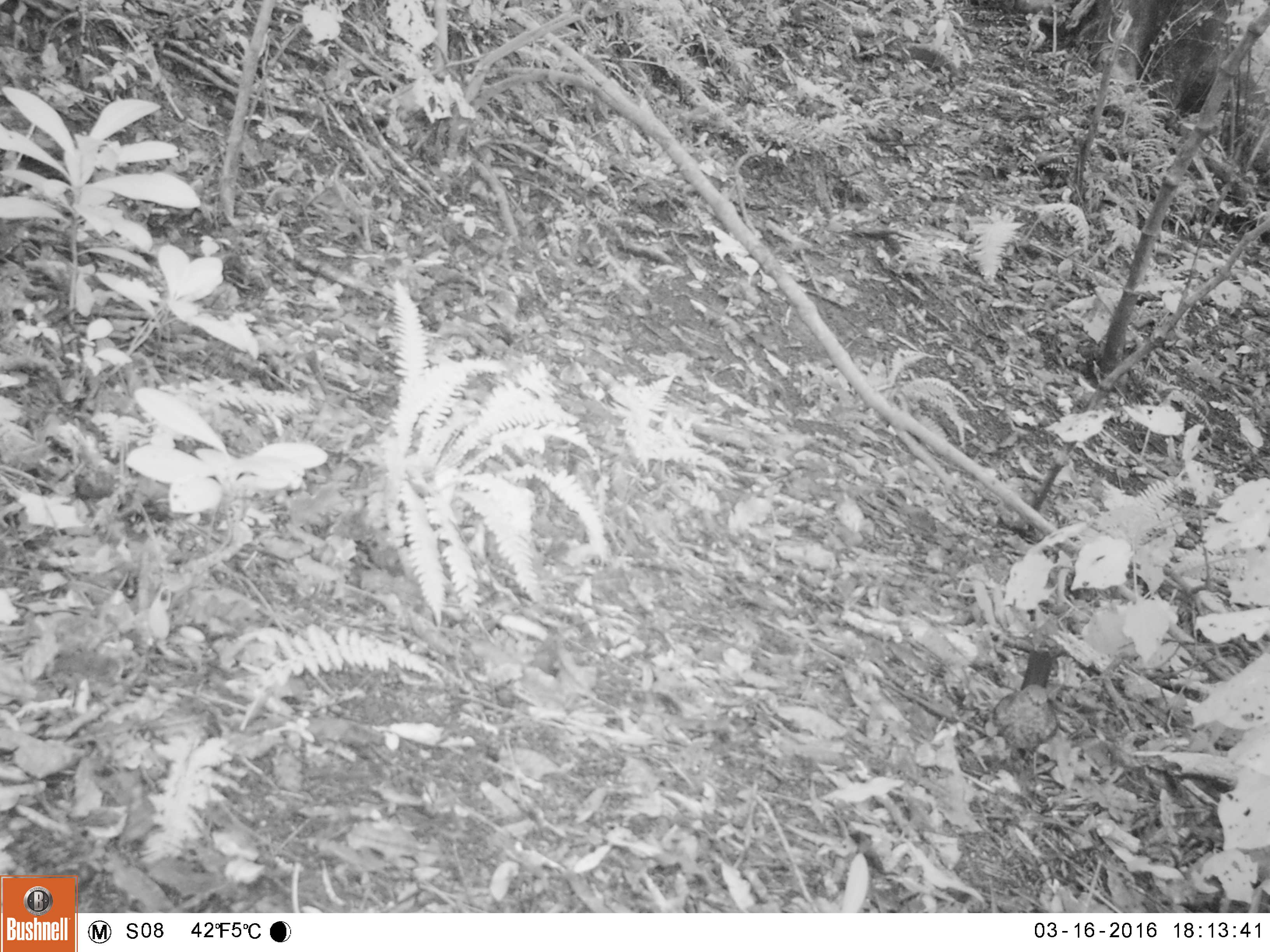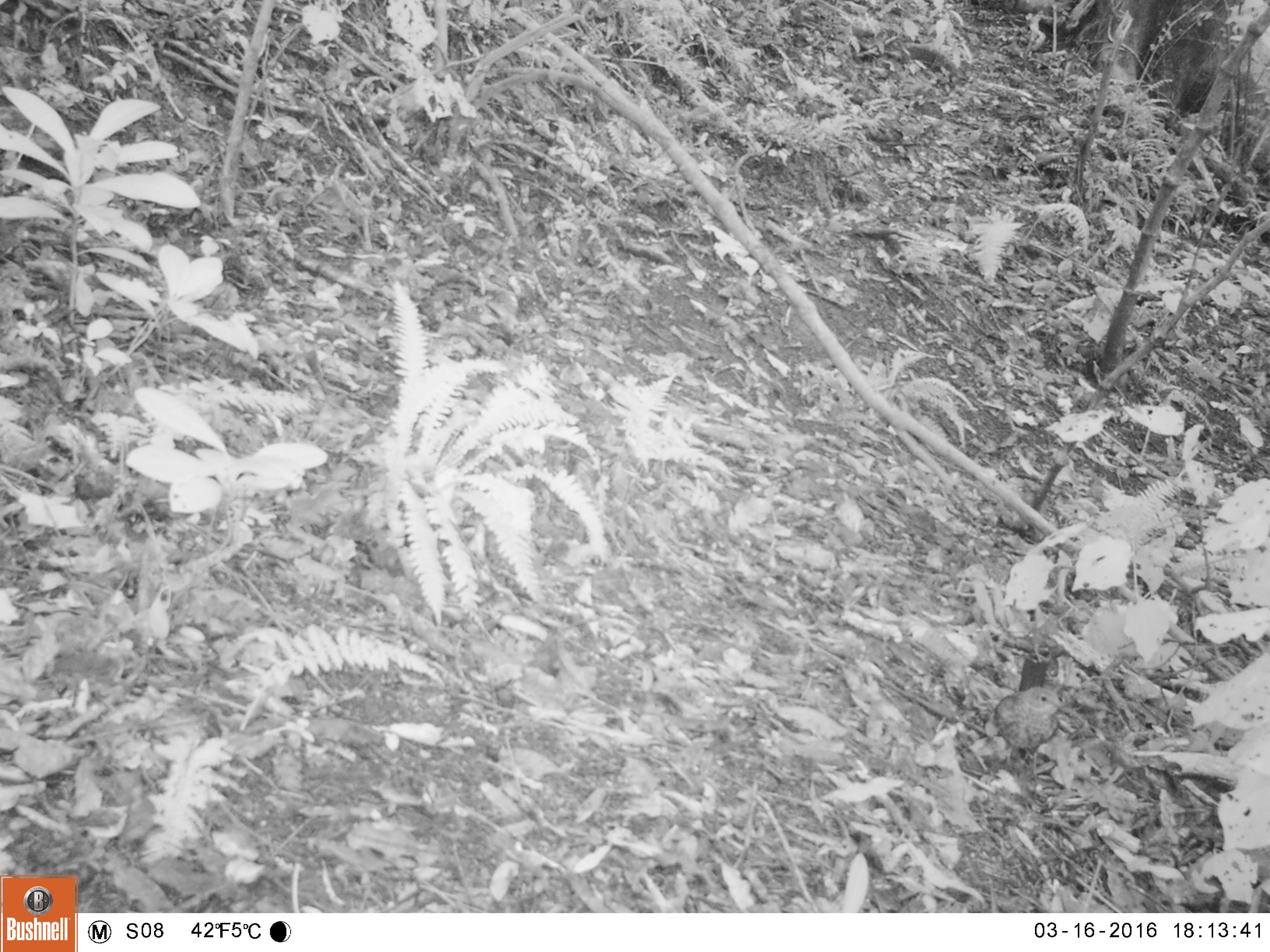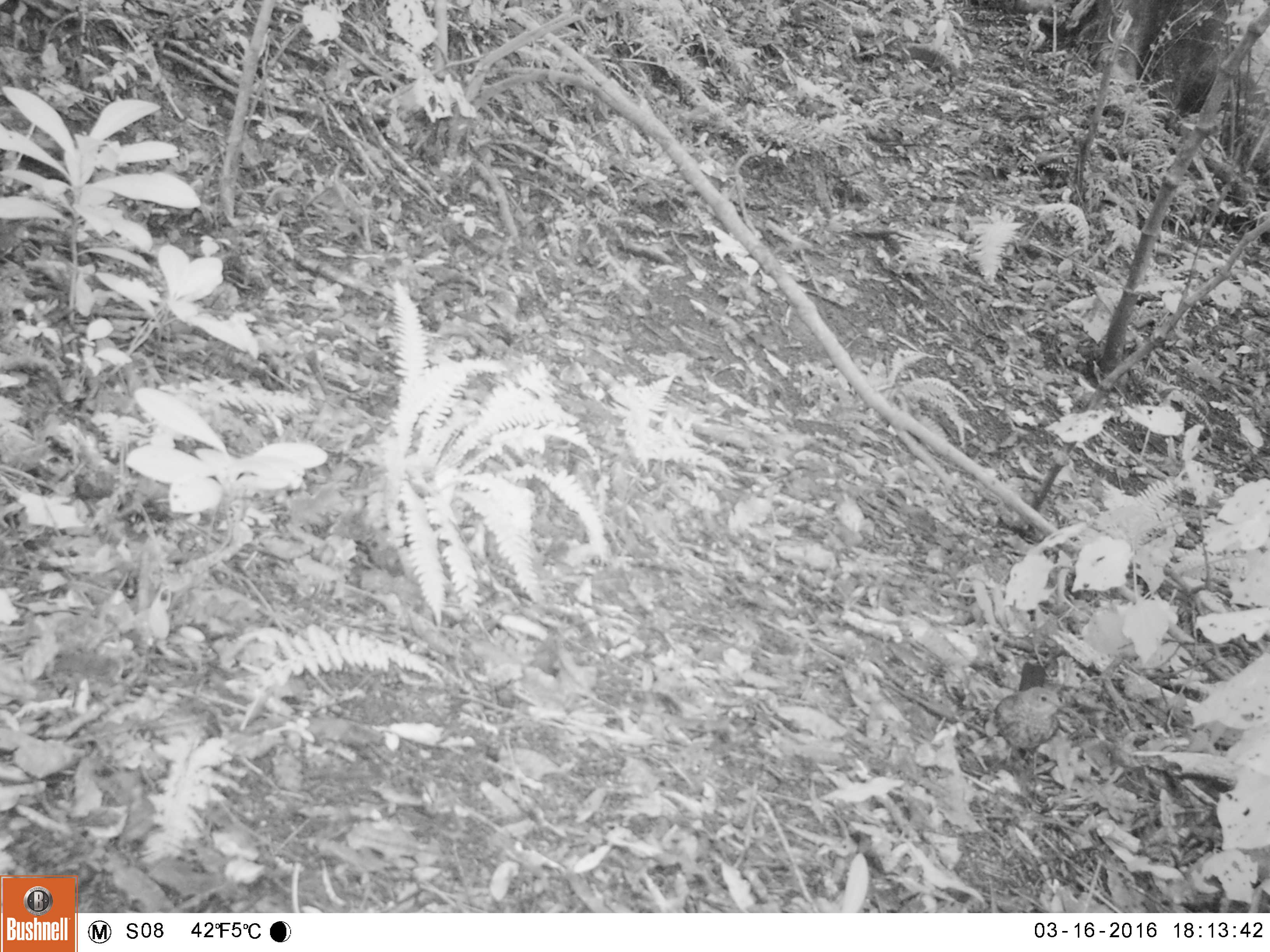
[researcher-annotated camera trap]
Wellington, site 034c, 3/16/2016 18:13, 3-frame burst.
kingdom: Animalia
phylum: Chordata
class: Aves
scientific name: Aves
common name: bird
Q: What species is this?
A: Bird (Aves).